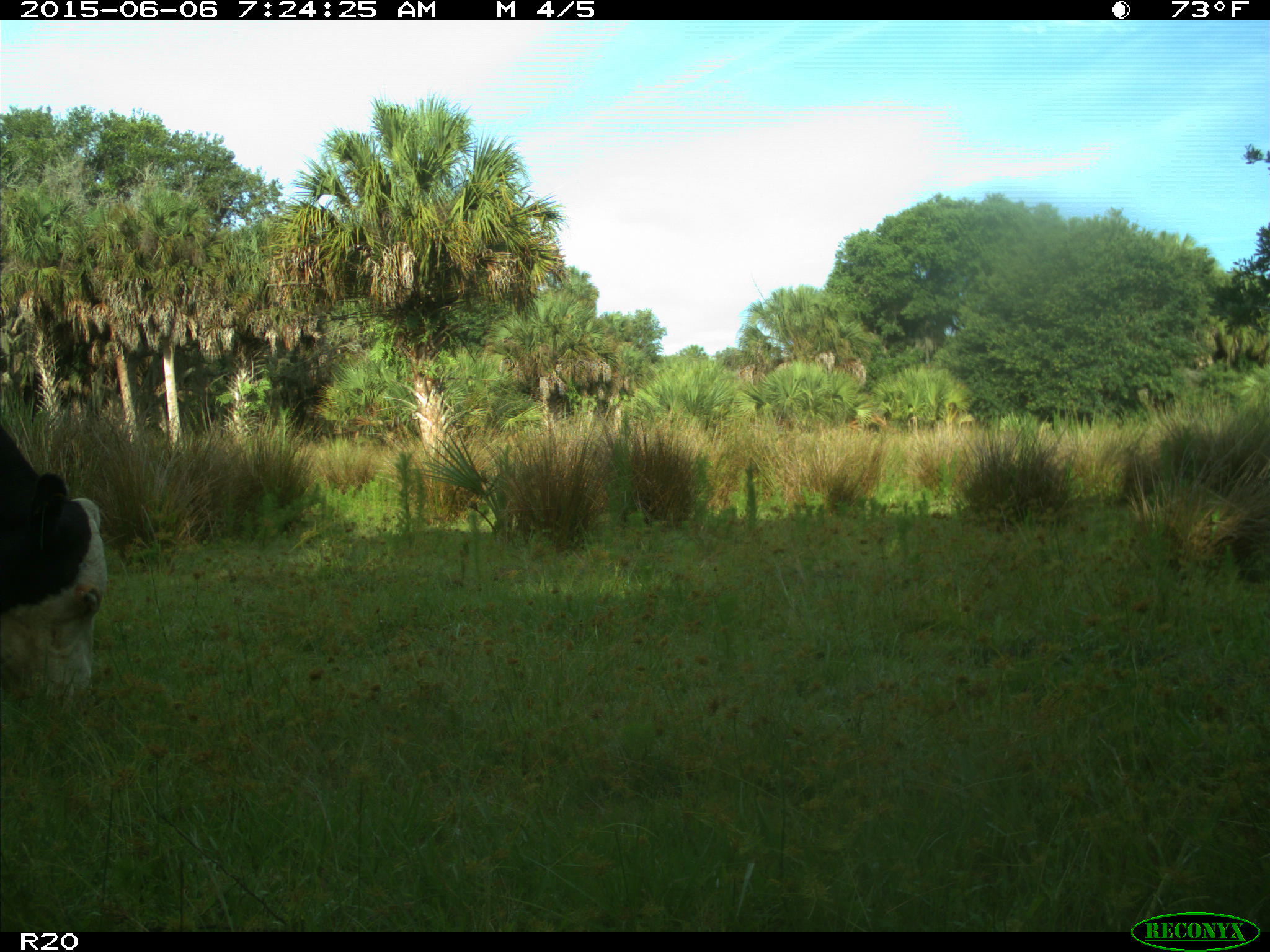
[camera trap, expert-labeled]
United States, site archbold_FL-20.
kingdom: Animalia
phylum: Chordata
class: Mammalia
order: Artiodactyla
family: Bovidae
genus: Bos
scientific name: Bos taurus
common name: domestic cow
Bos taurus (domestic cow).